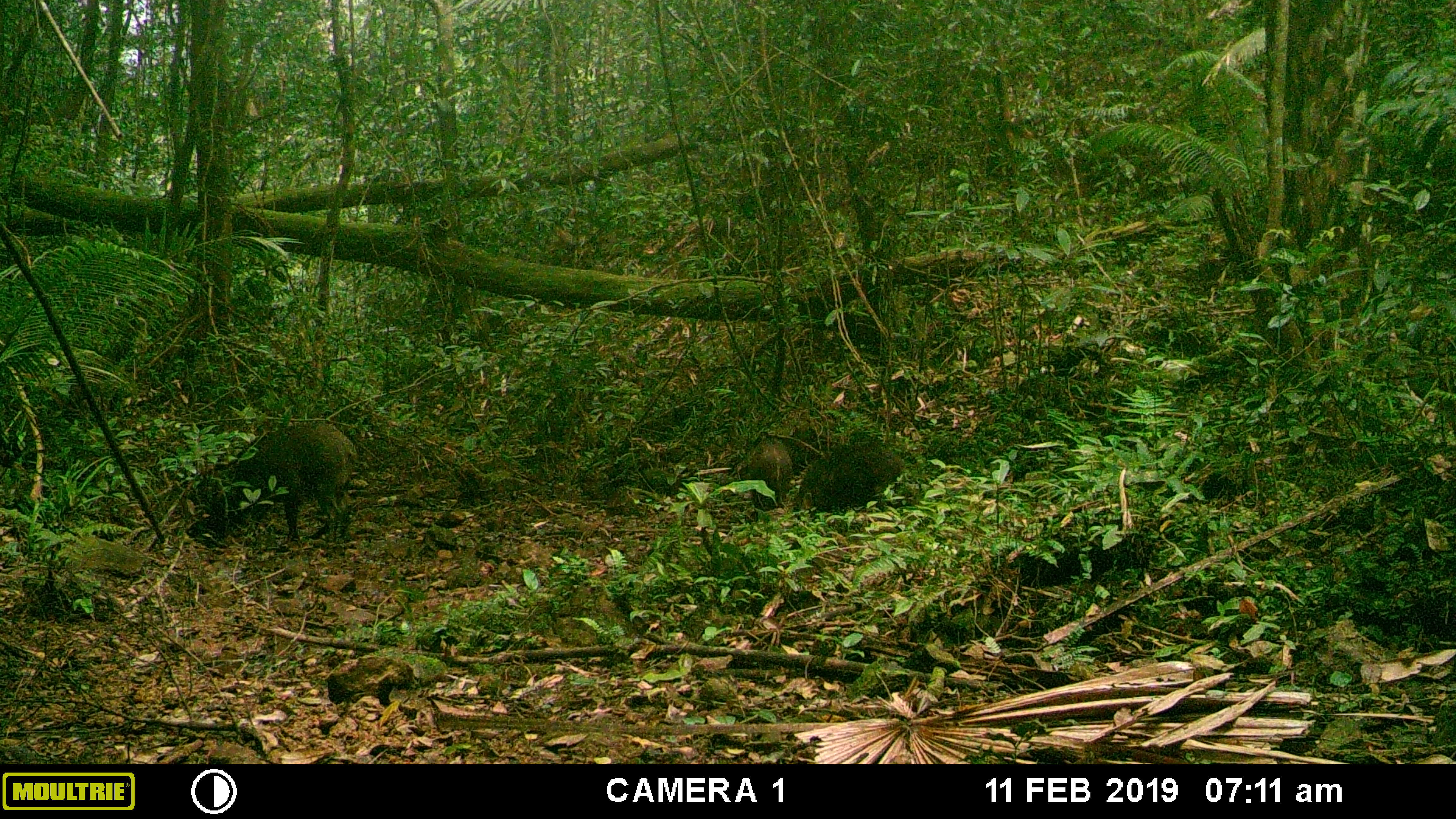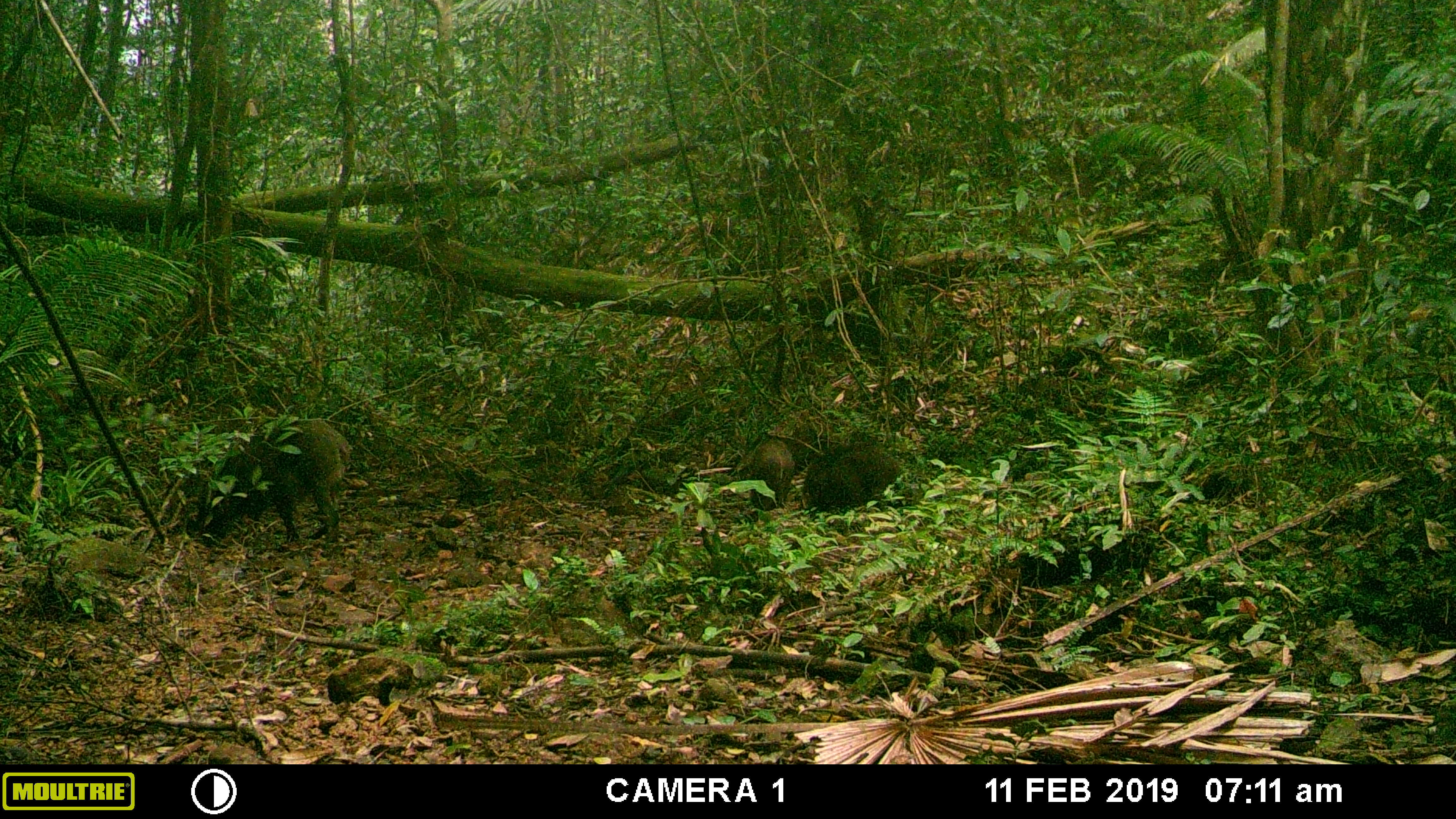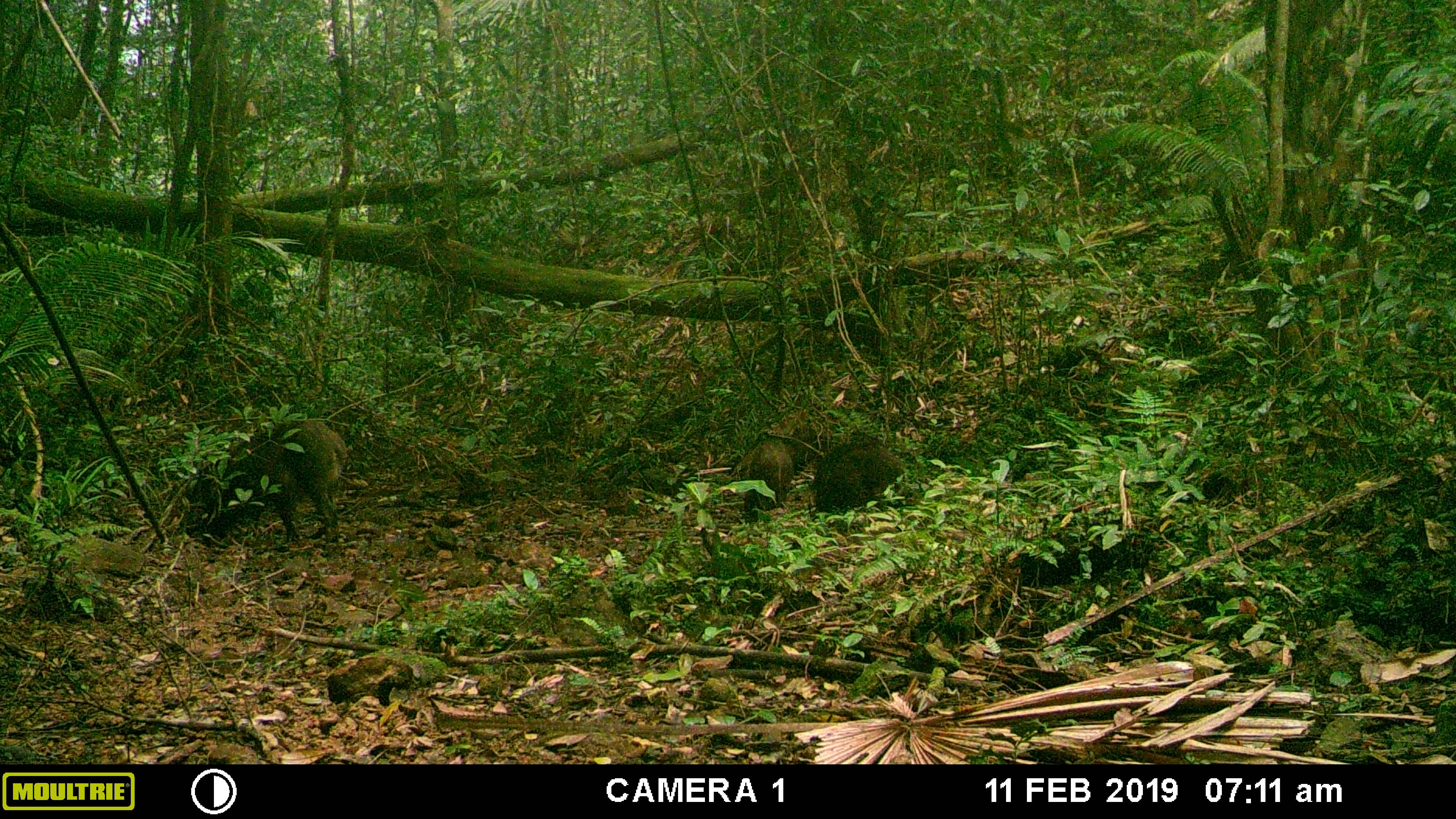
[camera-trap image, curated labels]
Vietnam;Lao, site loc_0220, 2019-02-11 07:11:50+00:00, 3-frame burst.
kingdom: Animalia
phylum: Chordata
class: Mammalia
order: Artiodactyla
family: Suidae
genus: Sus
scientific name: Sus scrofa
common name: eurasian wild pig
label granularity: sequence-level